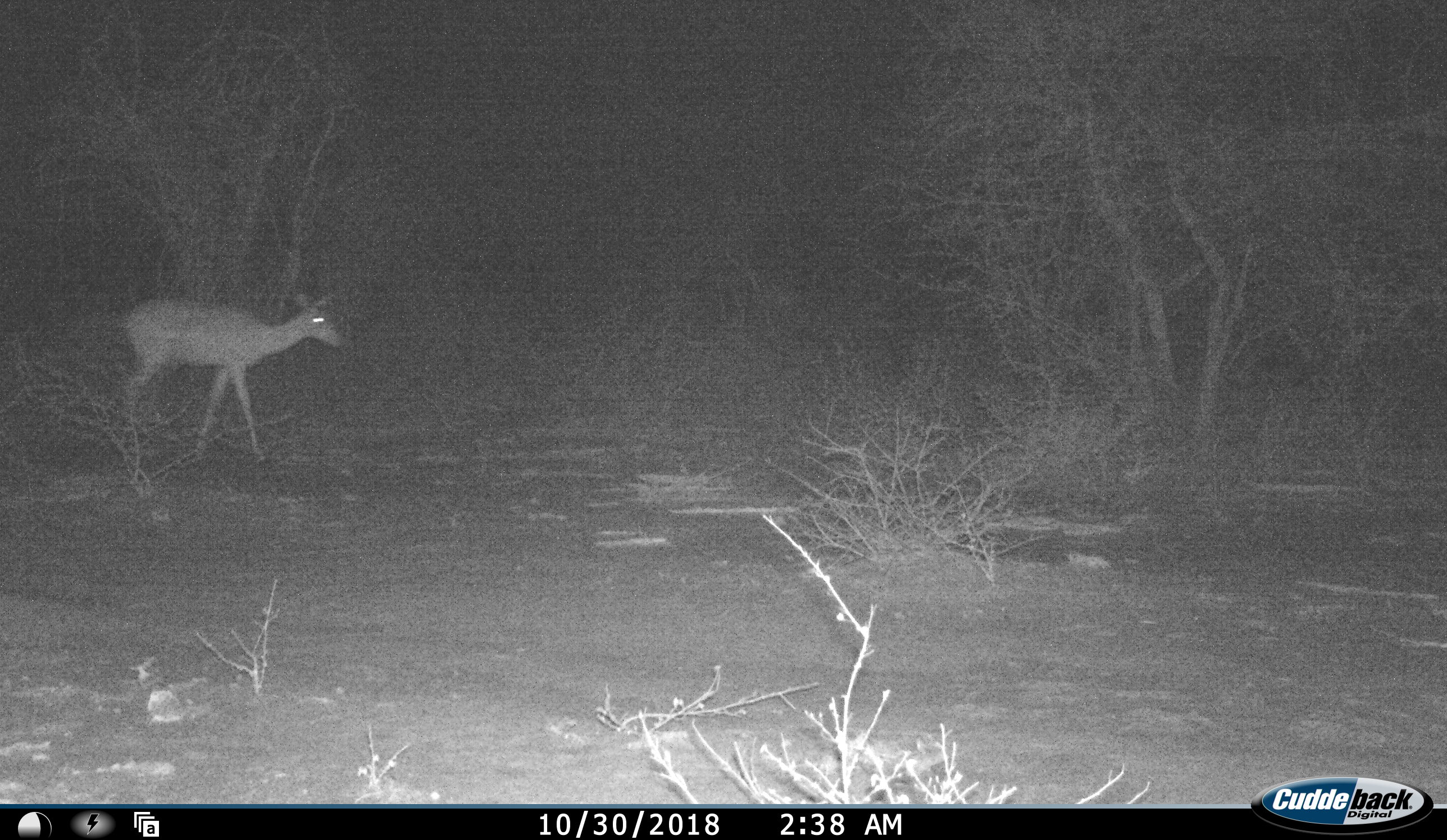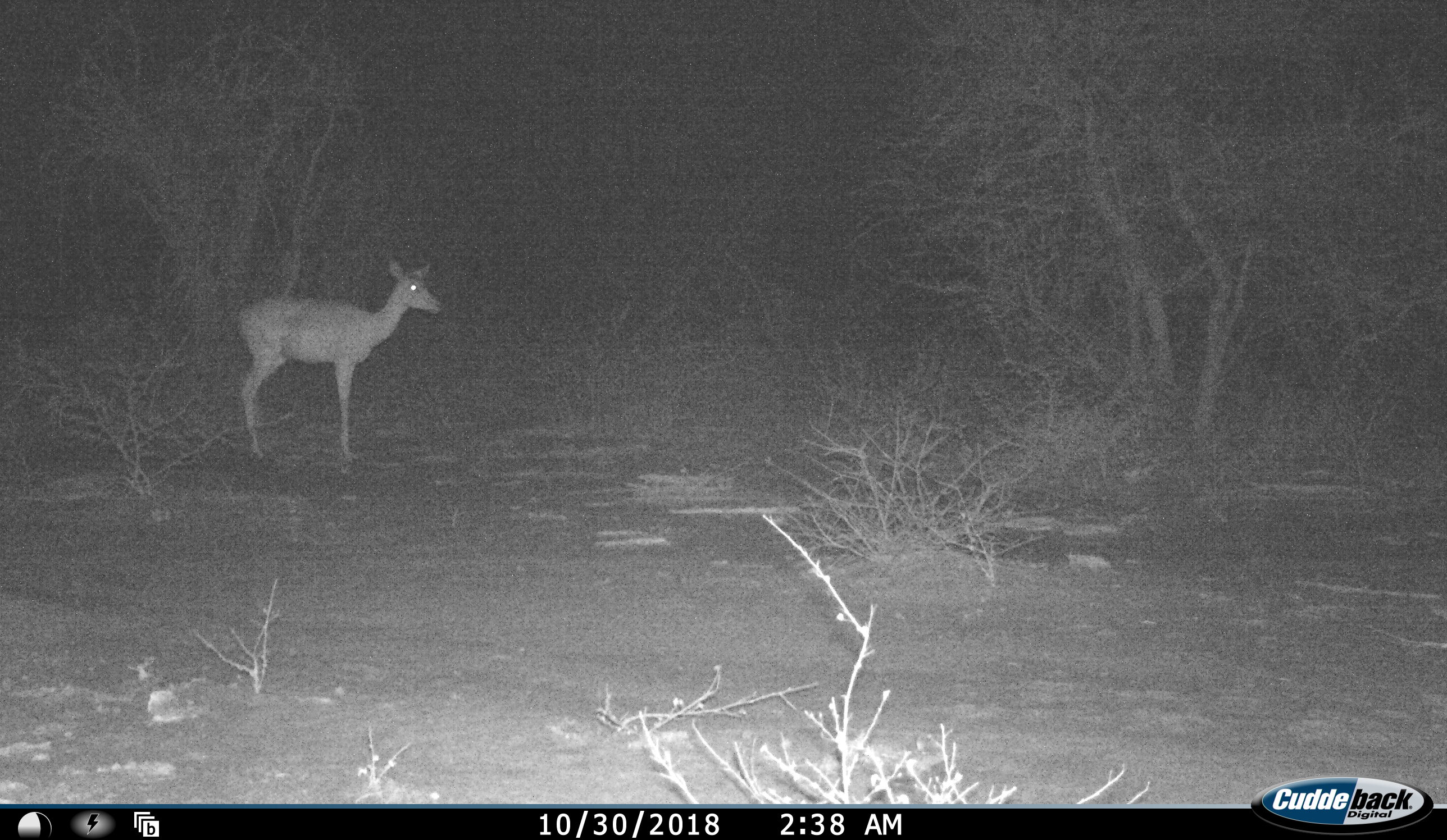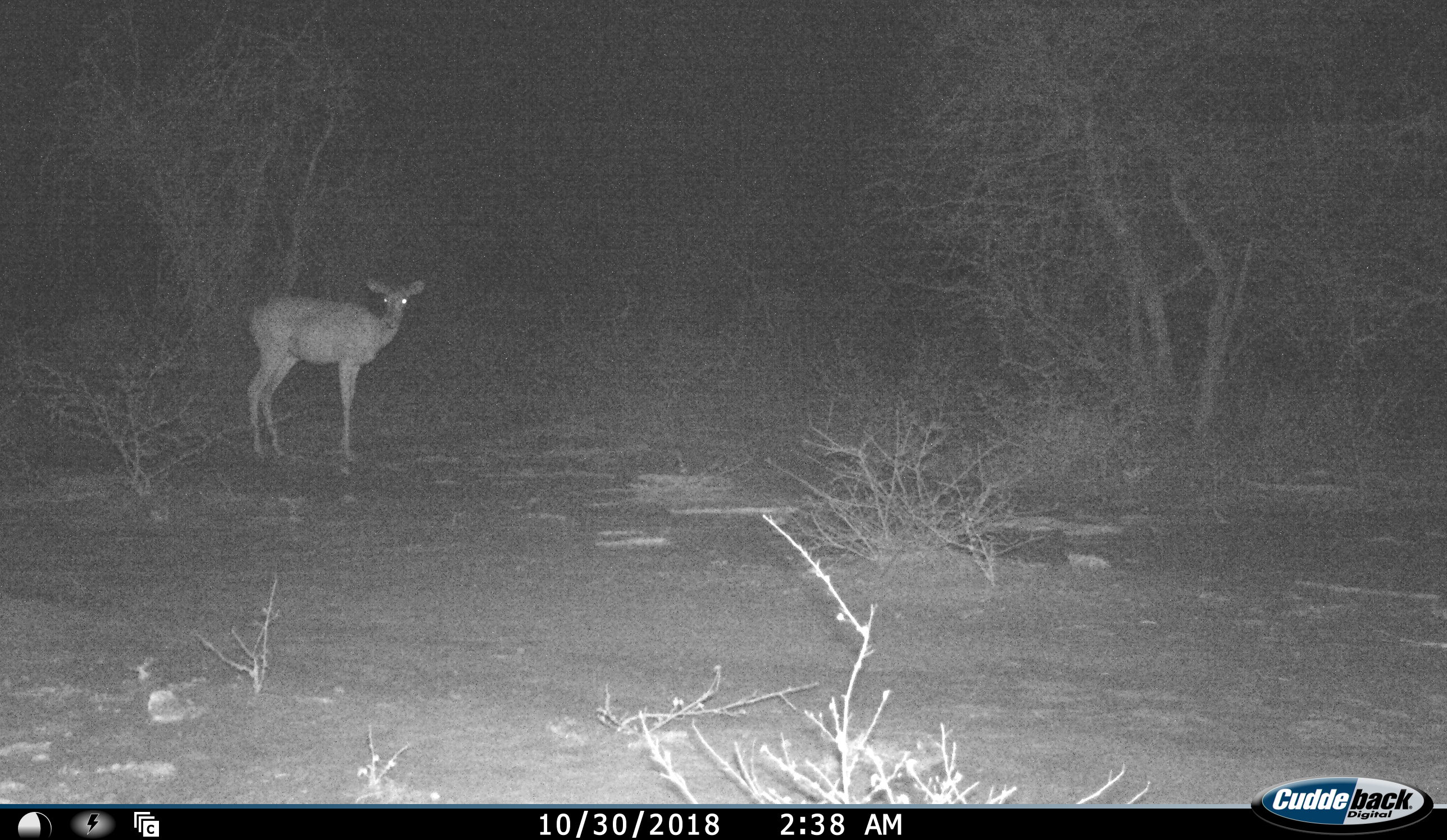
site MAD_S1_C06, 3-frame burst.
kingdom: Animalia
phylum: Chordata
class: Mammalia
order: Artiodactyla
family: Bovidae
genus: Aepyceros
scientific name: Aepyceros melampus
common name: impala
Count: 1.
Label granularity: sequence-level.